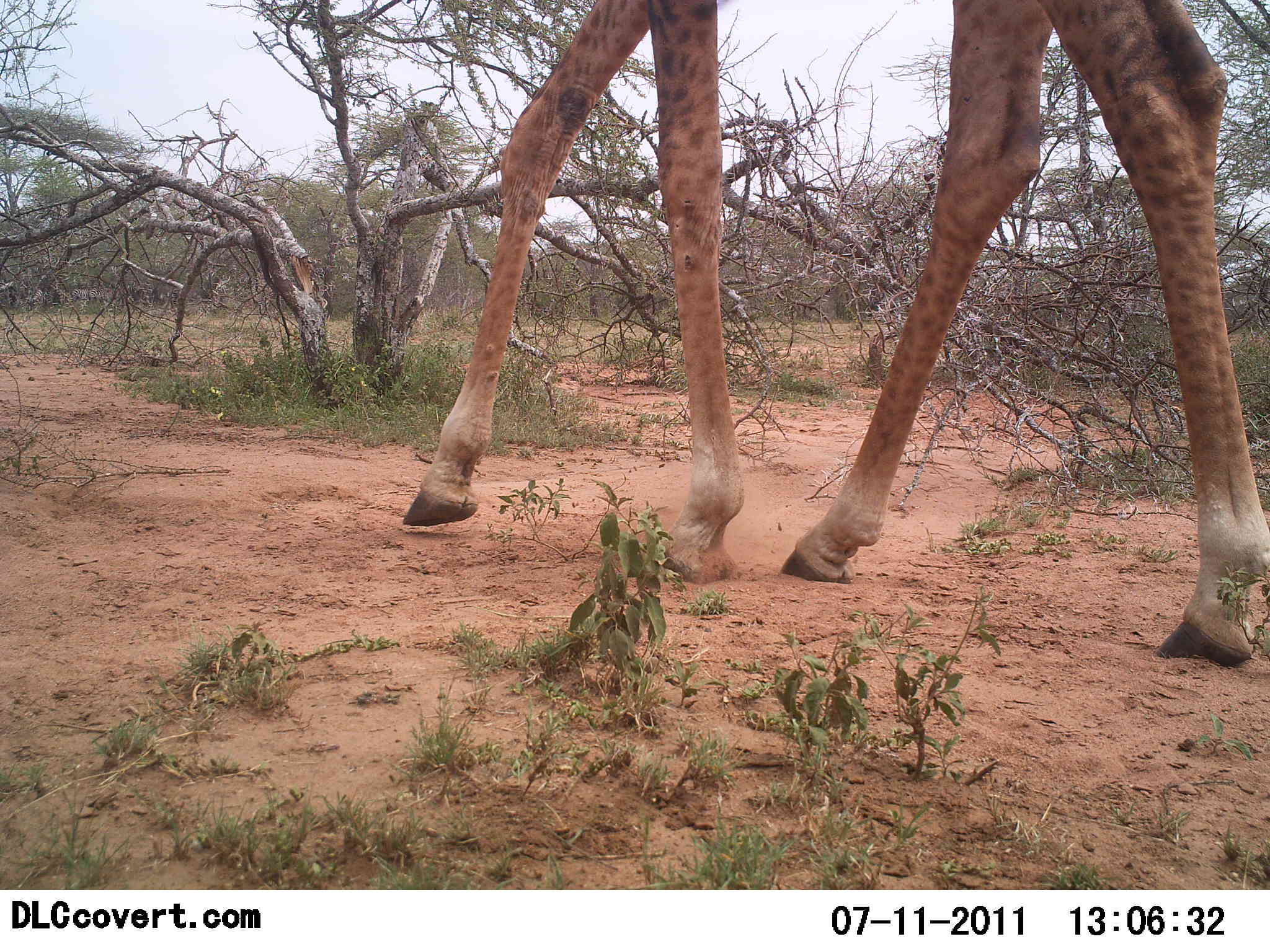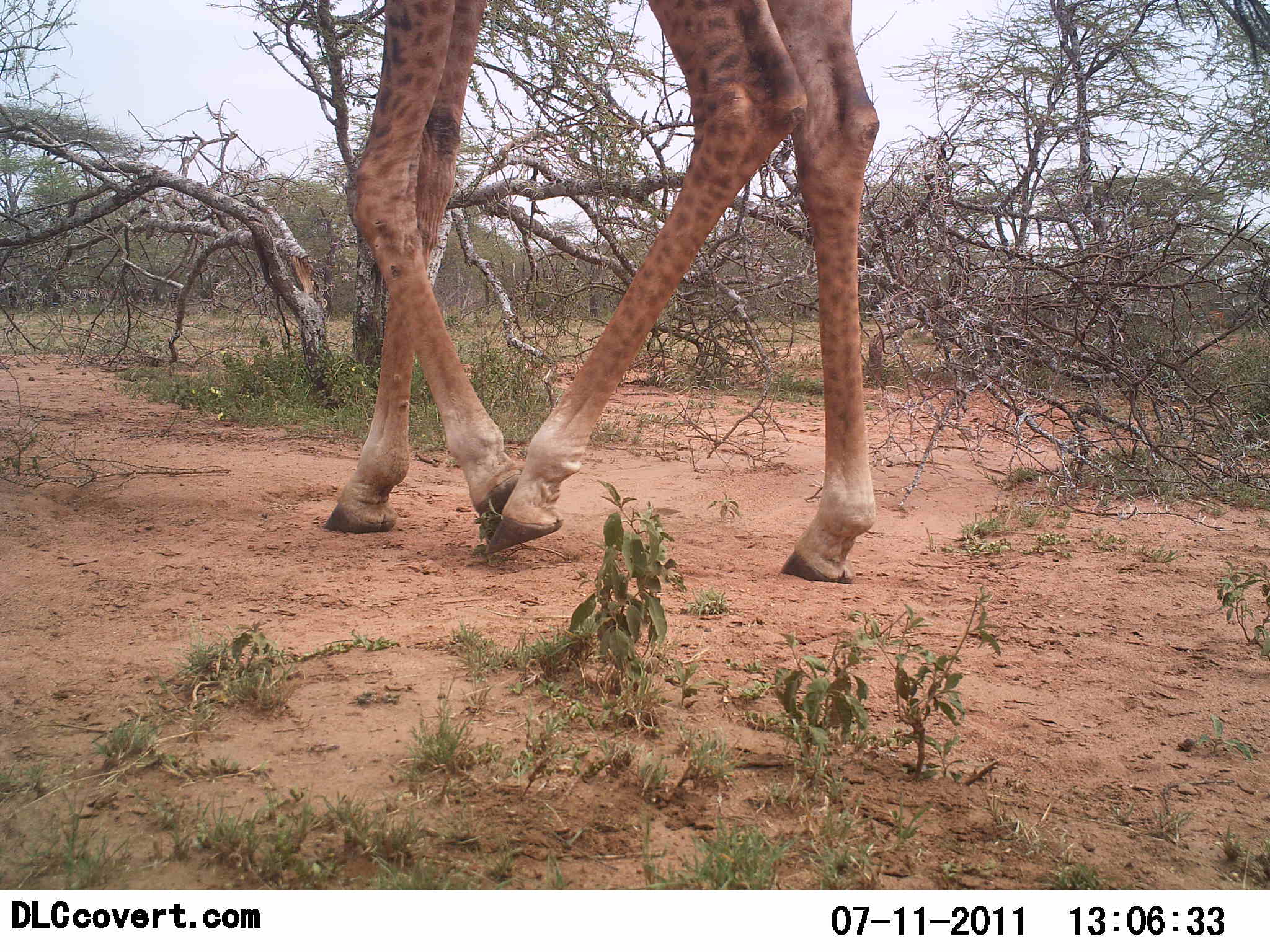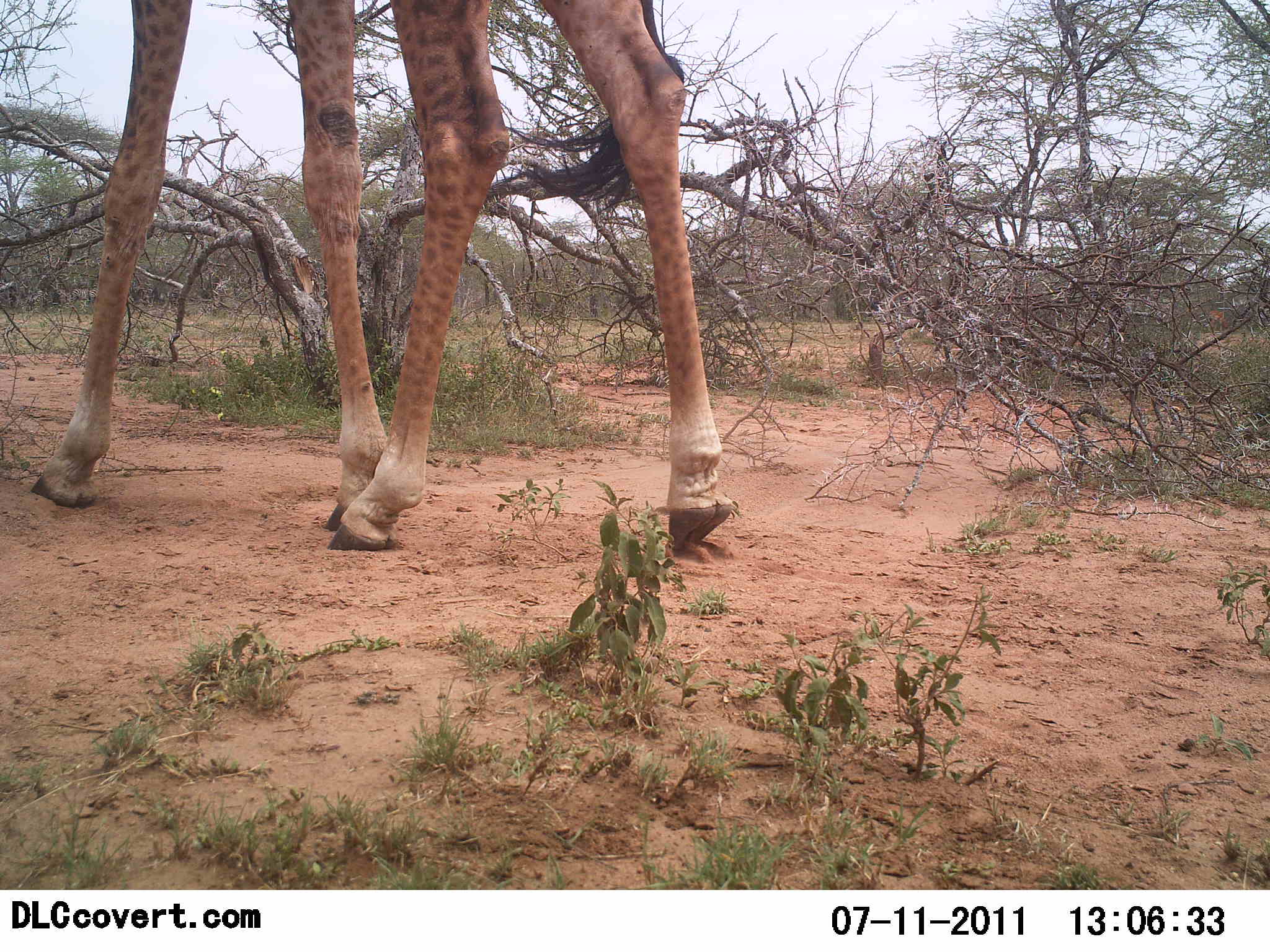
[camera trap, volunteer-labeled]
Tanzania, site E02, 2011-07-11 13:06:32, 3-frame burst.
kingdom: Animalia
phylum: Chordata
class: Mammalia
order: Artiodactyla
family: Giraffidae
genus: Giraffa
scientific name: Giraffa camelopardalis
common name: giraffe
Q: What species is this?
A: Giraffe (Giraffa camelopardalis).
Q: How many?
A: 1.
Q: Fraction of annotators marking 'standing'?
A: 0%.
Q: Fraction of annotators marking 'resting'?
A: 0%.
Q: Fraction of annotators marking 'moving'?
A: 100%.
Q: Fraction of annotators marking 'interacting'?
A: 0%.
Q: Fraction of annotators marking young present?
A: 0%.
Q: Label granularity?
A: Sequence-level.